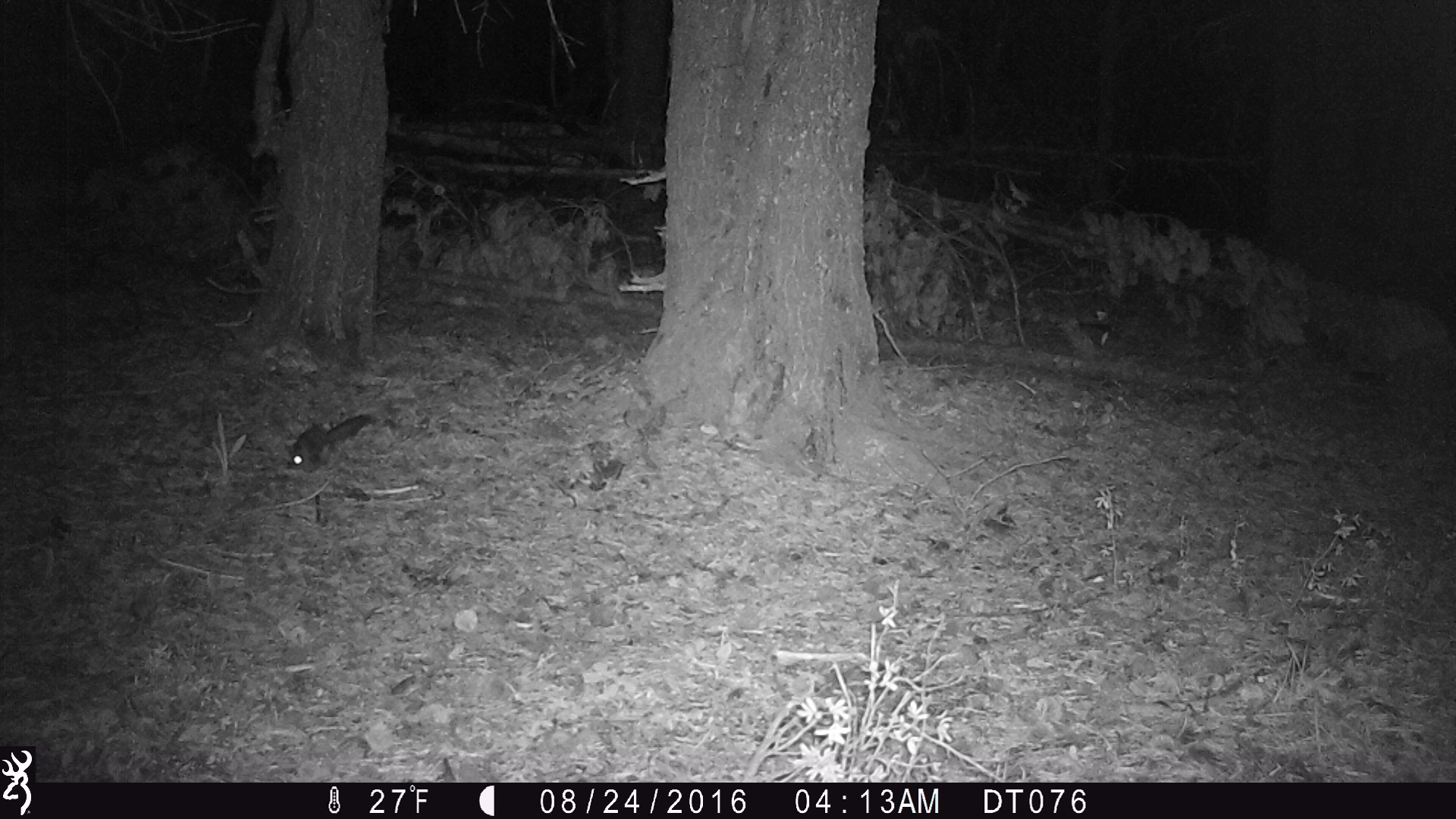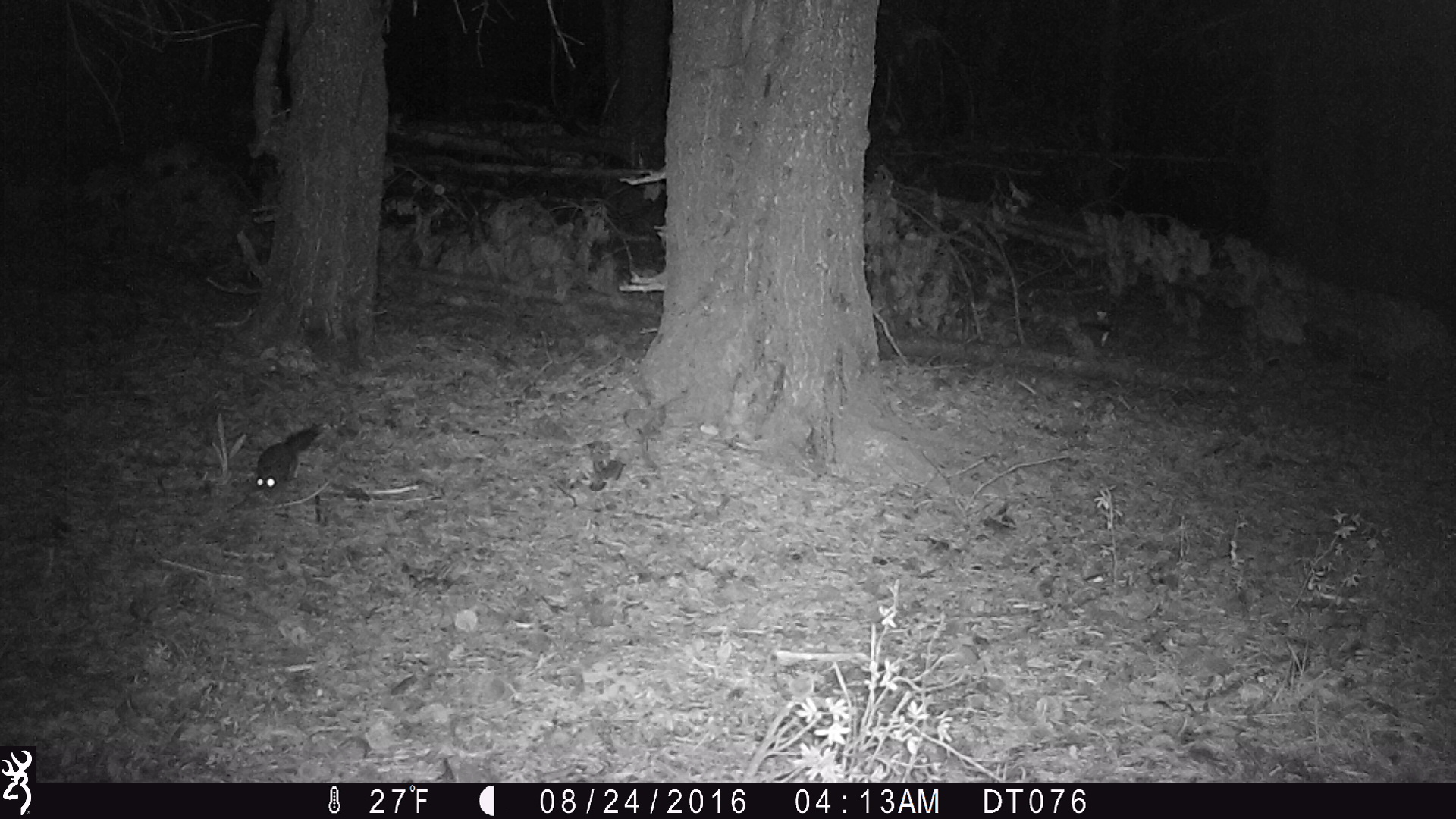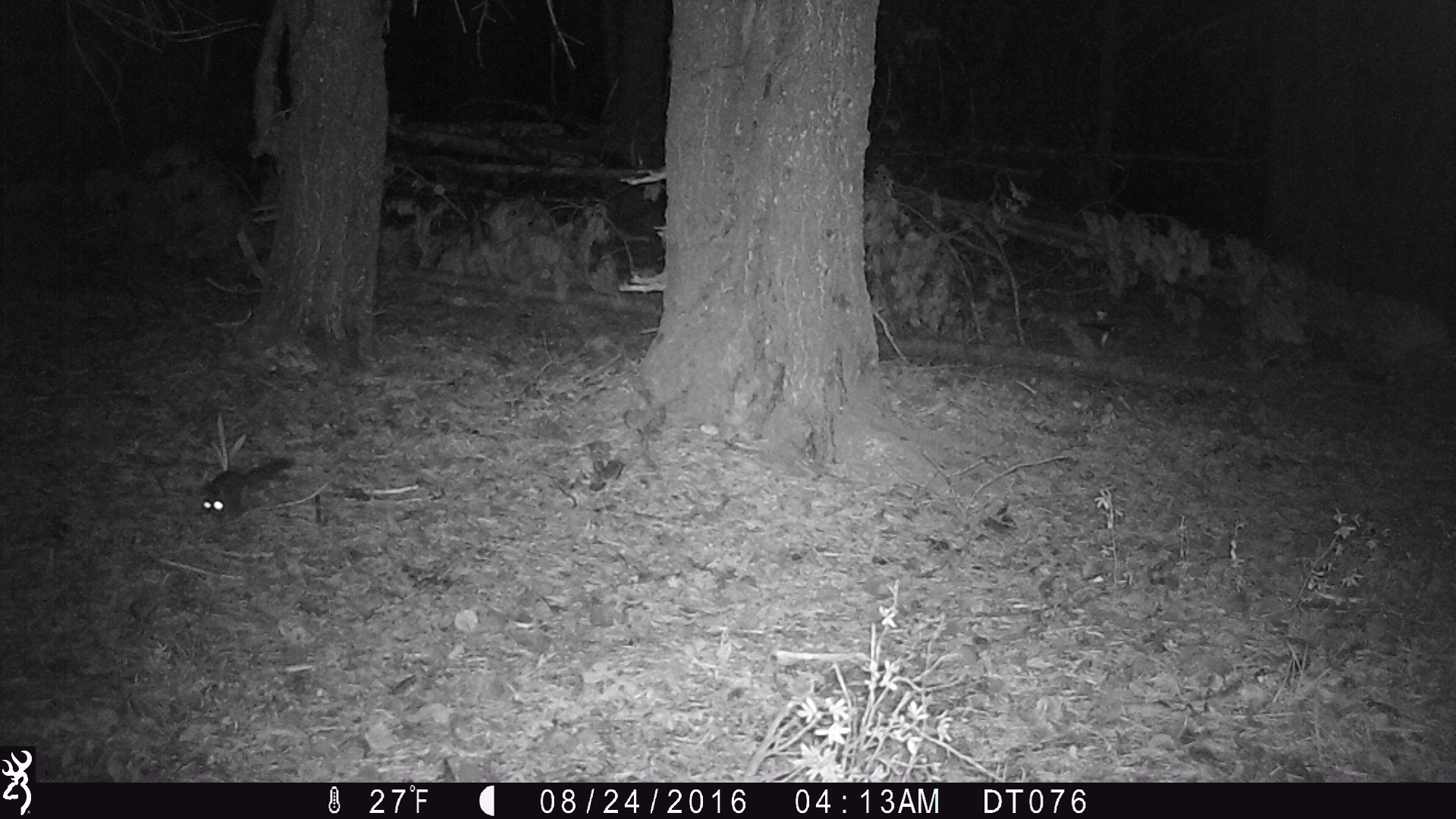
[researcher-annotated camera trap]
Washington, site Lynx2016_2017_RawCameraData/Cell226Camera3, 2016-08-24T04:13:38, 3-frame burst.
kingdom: Animalia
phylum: Chordata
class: Mammalia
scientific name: Mammalia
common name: small mammal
Small mammal (Mammalia). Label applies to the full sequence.